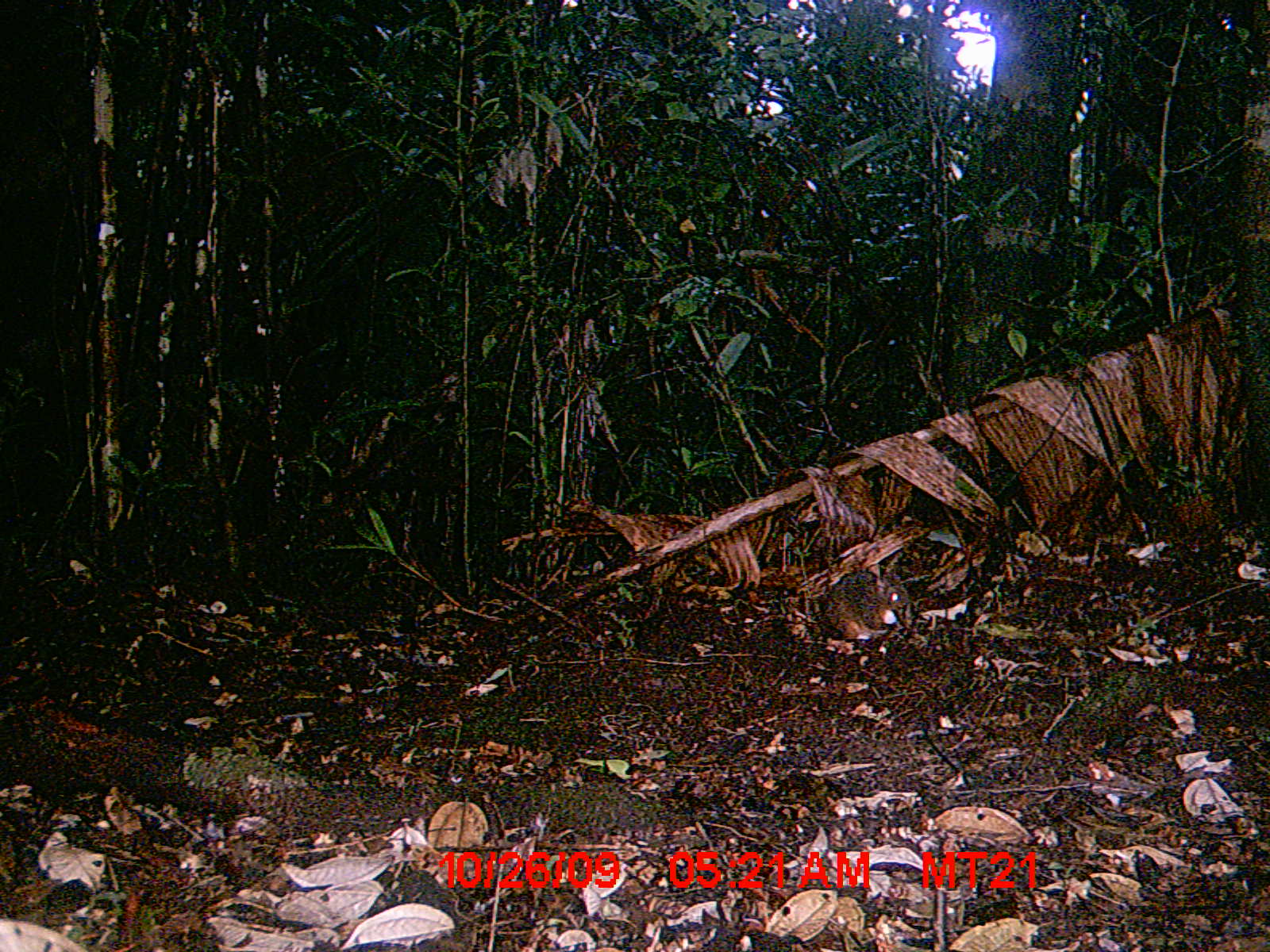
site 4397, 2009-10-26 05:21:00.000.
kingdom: Animalia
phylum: Chordata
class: Mammalia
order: Rodentia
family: Nesomyidae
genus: Nesomys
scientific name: Nesomys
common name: nesomys rodents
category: nesomys sp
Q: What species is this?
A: Nesomys sp (nesomys rodents) (Nesomys).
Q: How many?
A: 1.